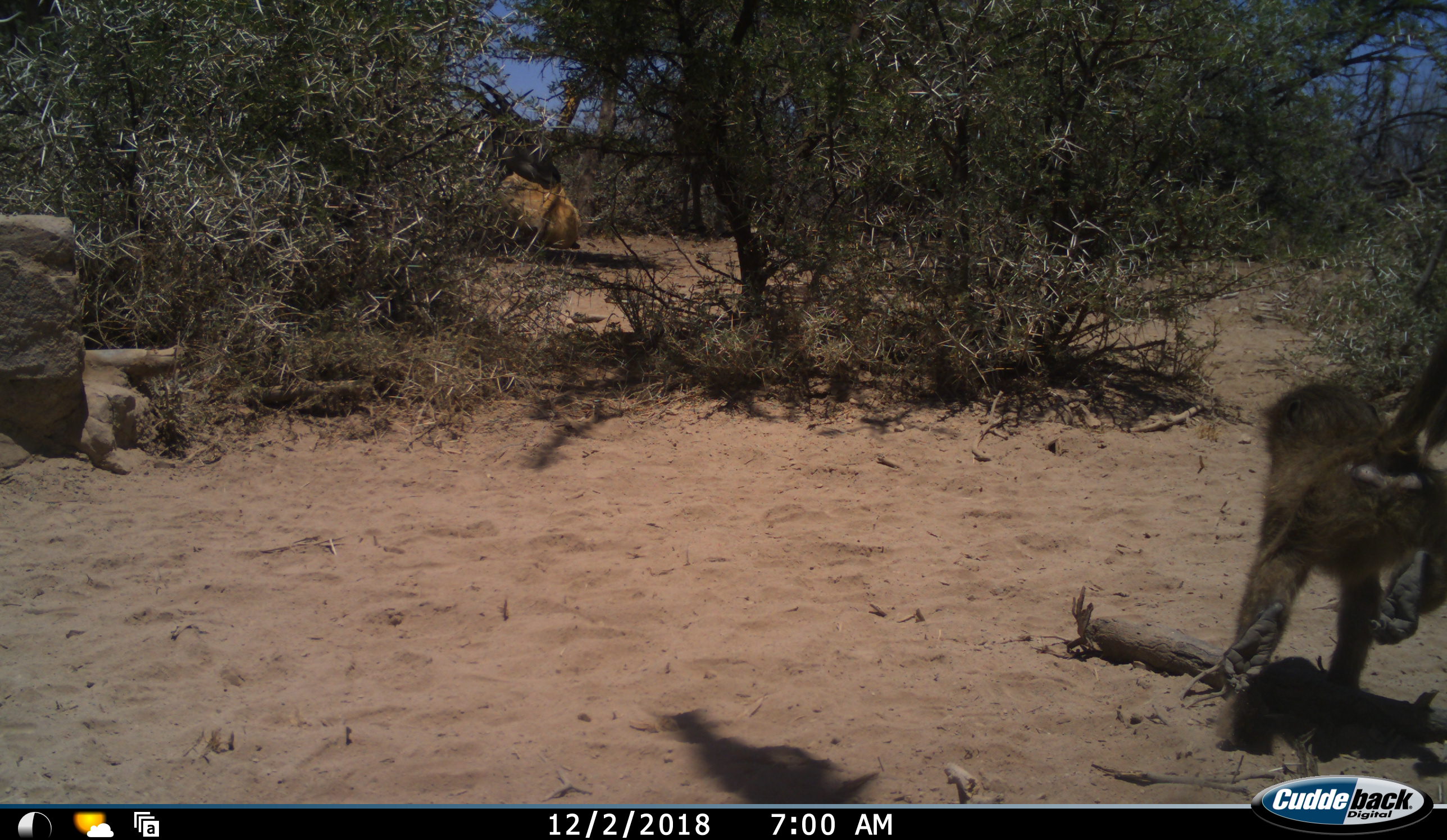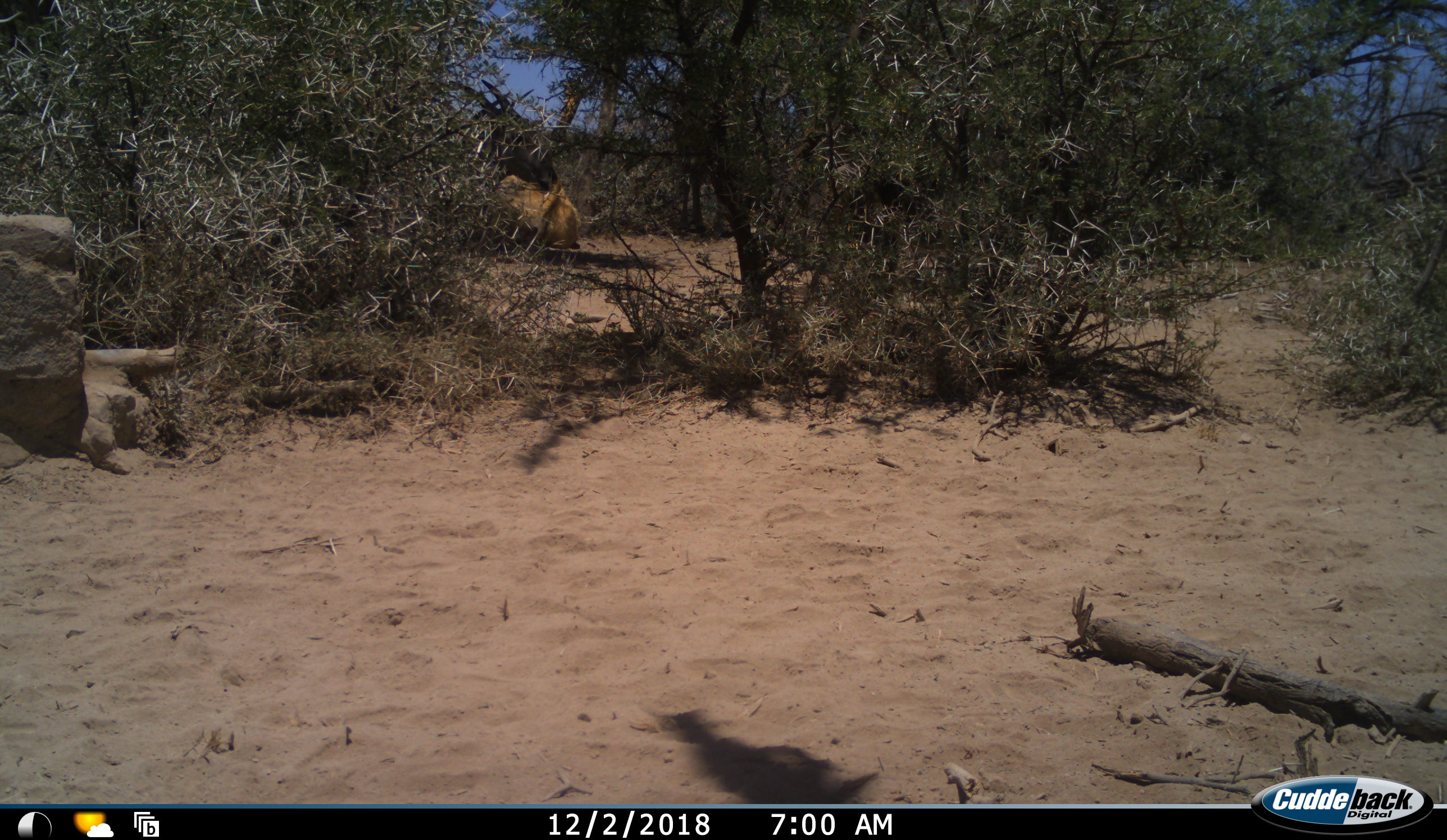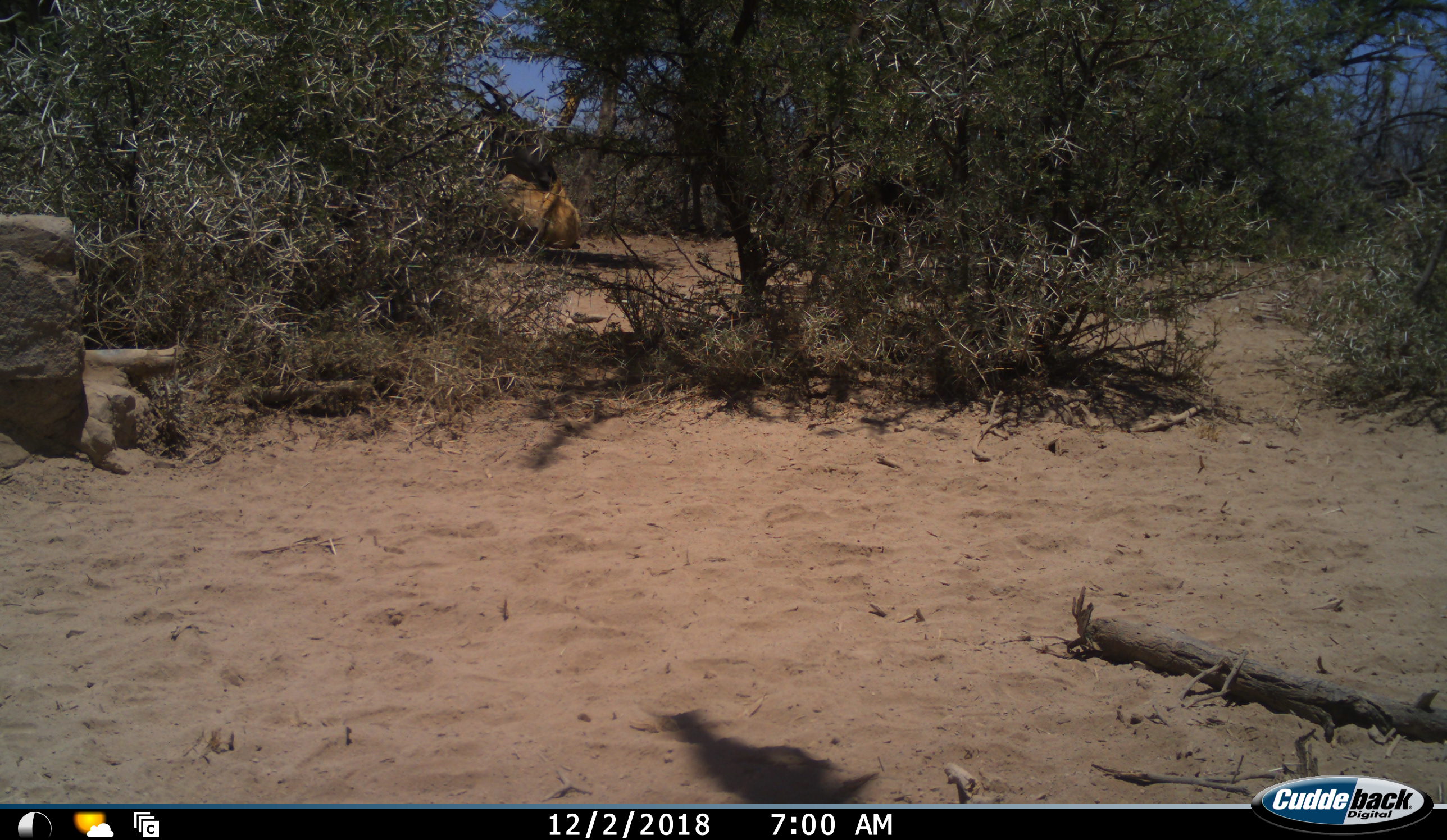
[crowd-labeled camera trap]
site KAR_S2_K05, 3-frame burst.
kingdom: Animalia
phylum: Chordata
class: Mammalia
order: Primates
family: Cercopithecidae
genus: Papio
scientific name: Papio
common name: baboon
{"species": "baboon (Papio)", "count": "1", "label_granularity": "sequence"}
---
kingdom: Animalia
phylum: Chordata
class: Mammalia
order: Artiodactyla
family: Bovidae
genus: Tragelaphus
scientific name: Tragelaphus oryx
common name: eland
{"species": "eland (Tragelaphus oryx)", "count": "1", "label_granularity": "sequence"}